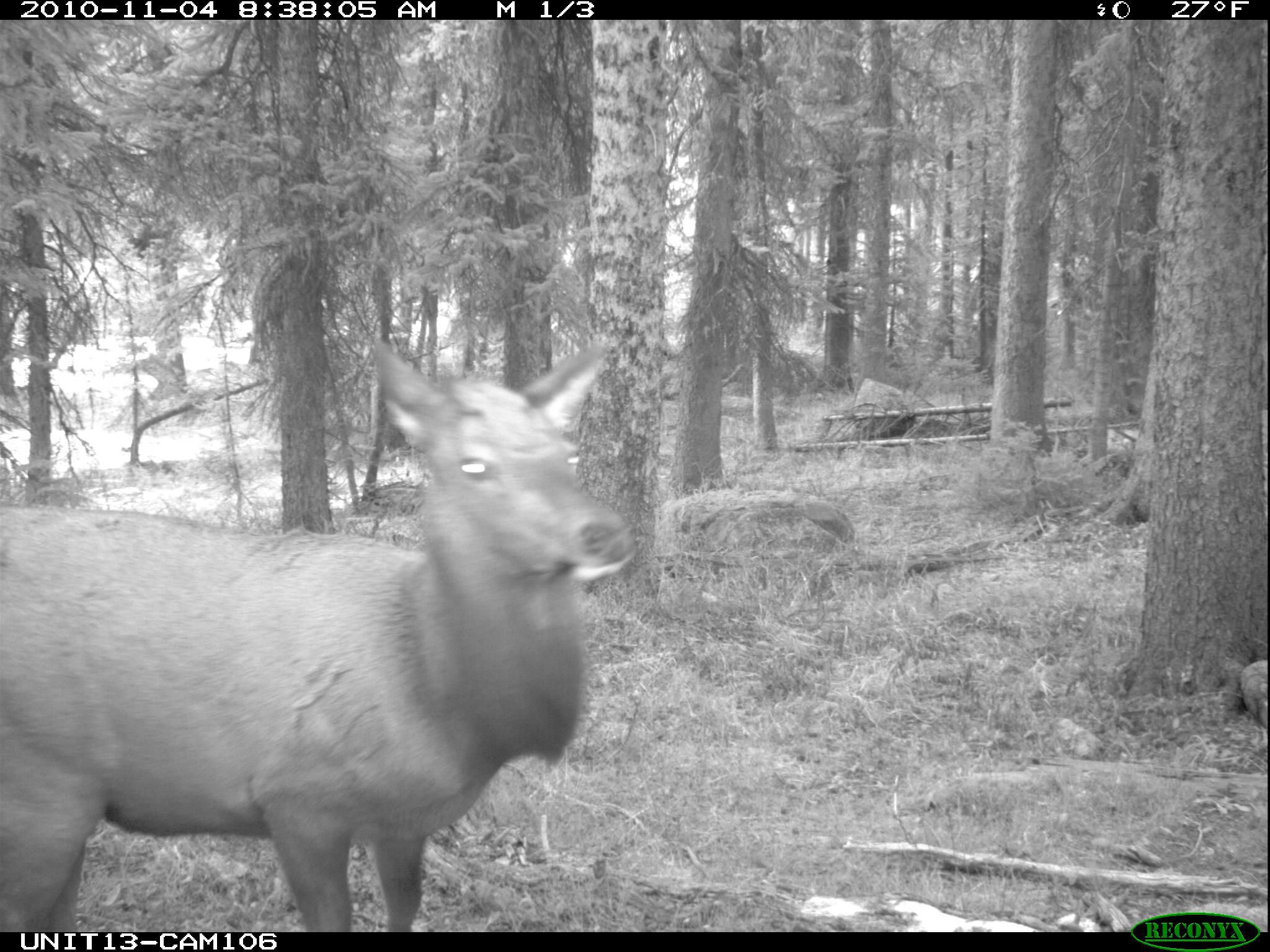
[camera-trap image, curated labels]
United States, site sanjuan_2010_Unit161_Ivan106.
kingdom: Animalia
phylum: Chordata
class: Mammalia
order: Artiodactyla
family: Cervidae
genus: Cervus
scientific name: Cervus elaphus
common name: red deer